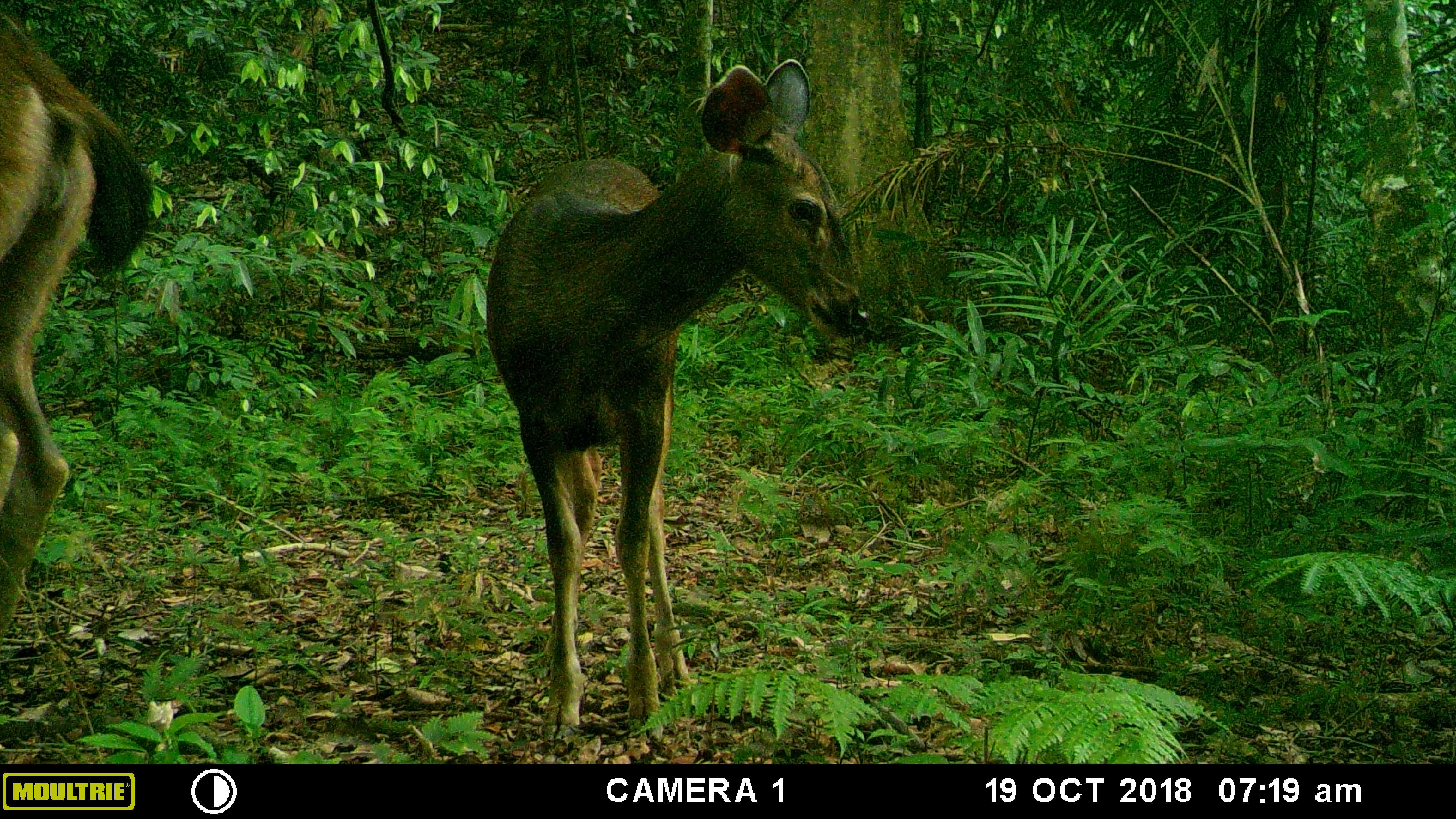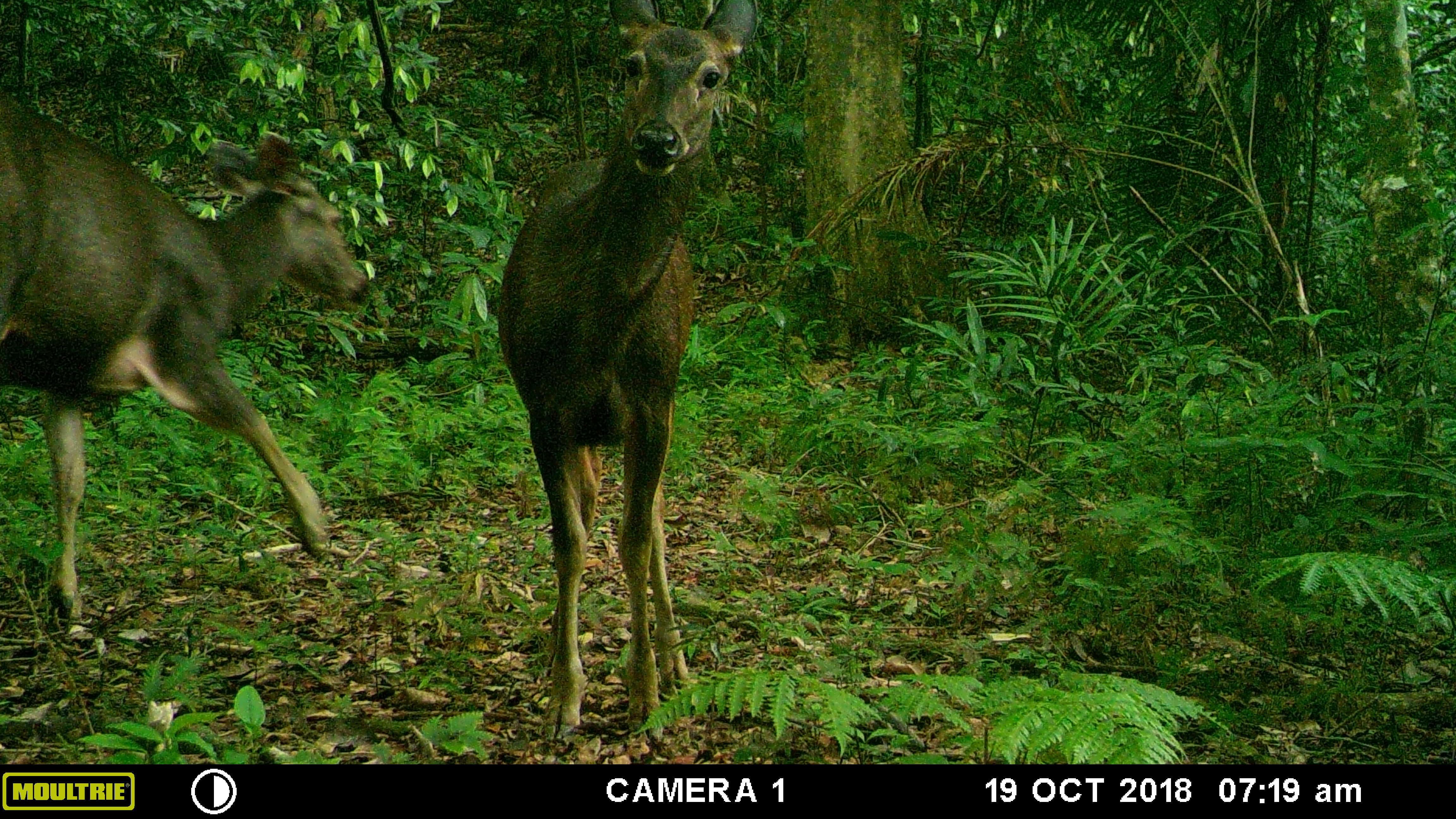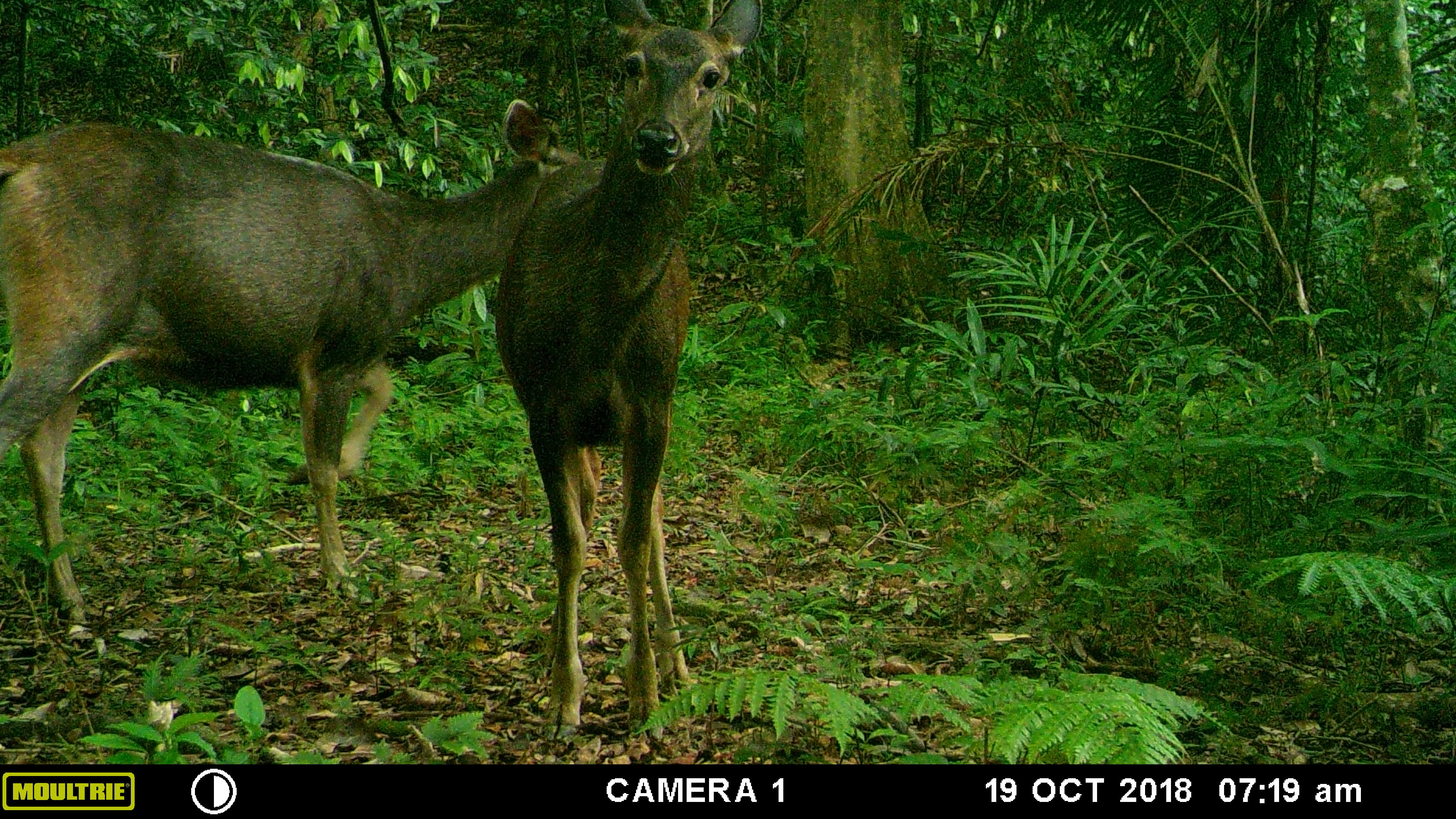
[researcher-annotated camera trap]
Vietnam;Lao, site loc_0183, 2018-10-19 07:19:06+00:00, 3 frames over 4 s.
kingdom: Animalia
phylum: Chordata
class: Mammalia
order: Artiodactyla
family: Cervidae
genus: Rusa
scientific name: Rusa unicolor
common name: sambar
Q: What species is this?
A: Sambar (Rusa unicolor).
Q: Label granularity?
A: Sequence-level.